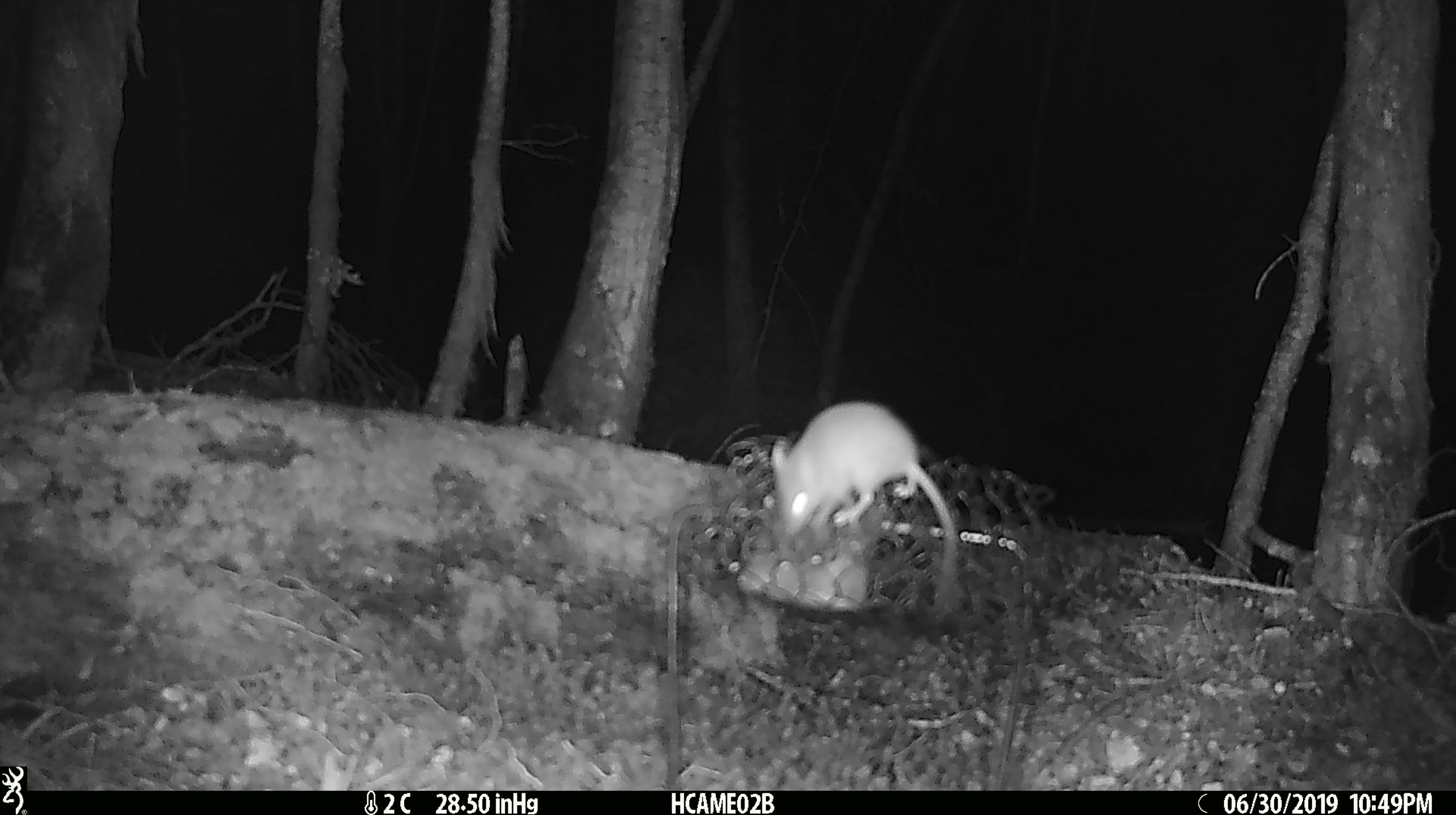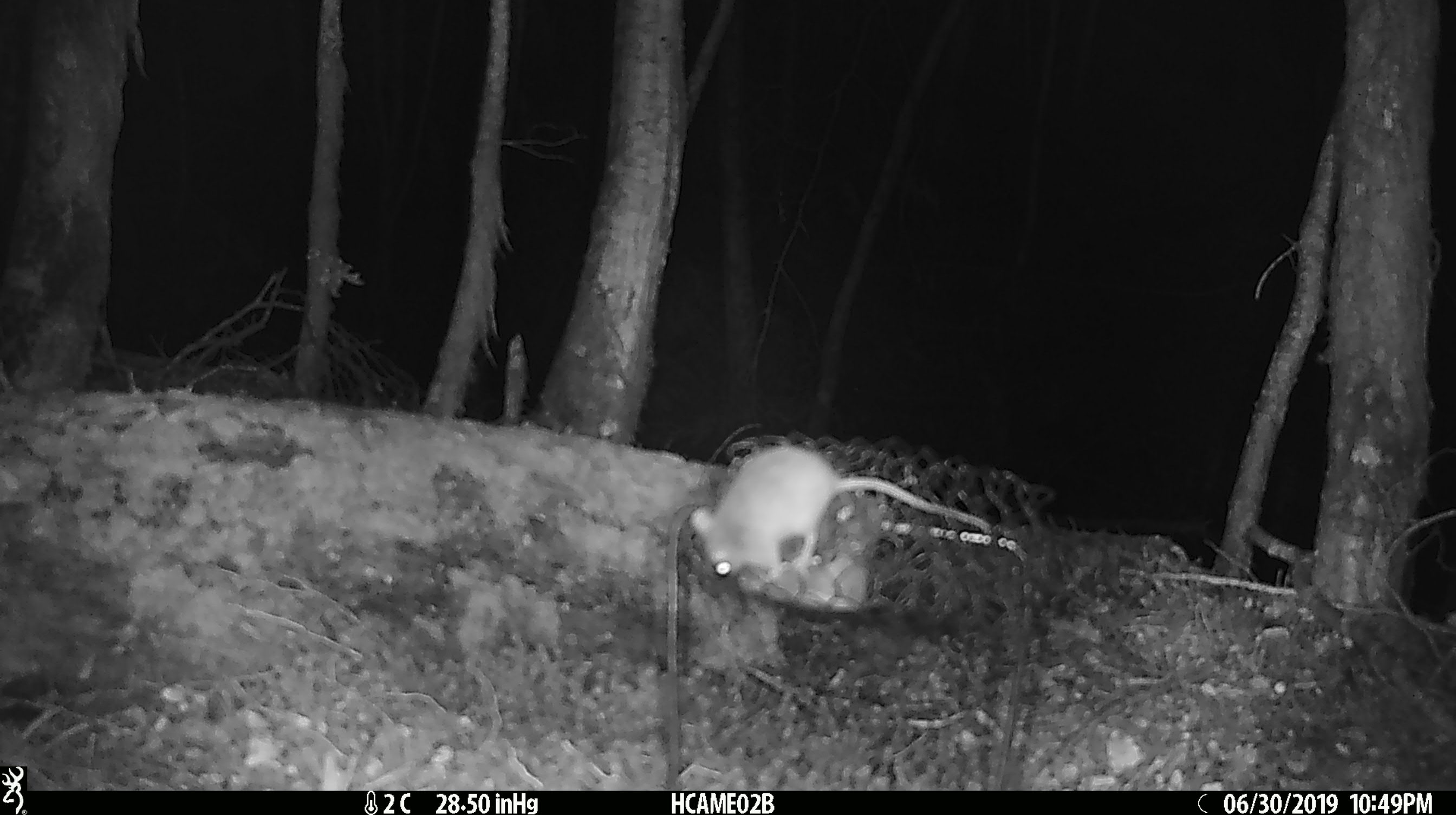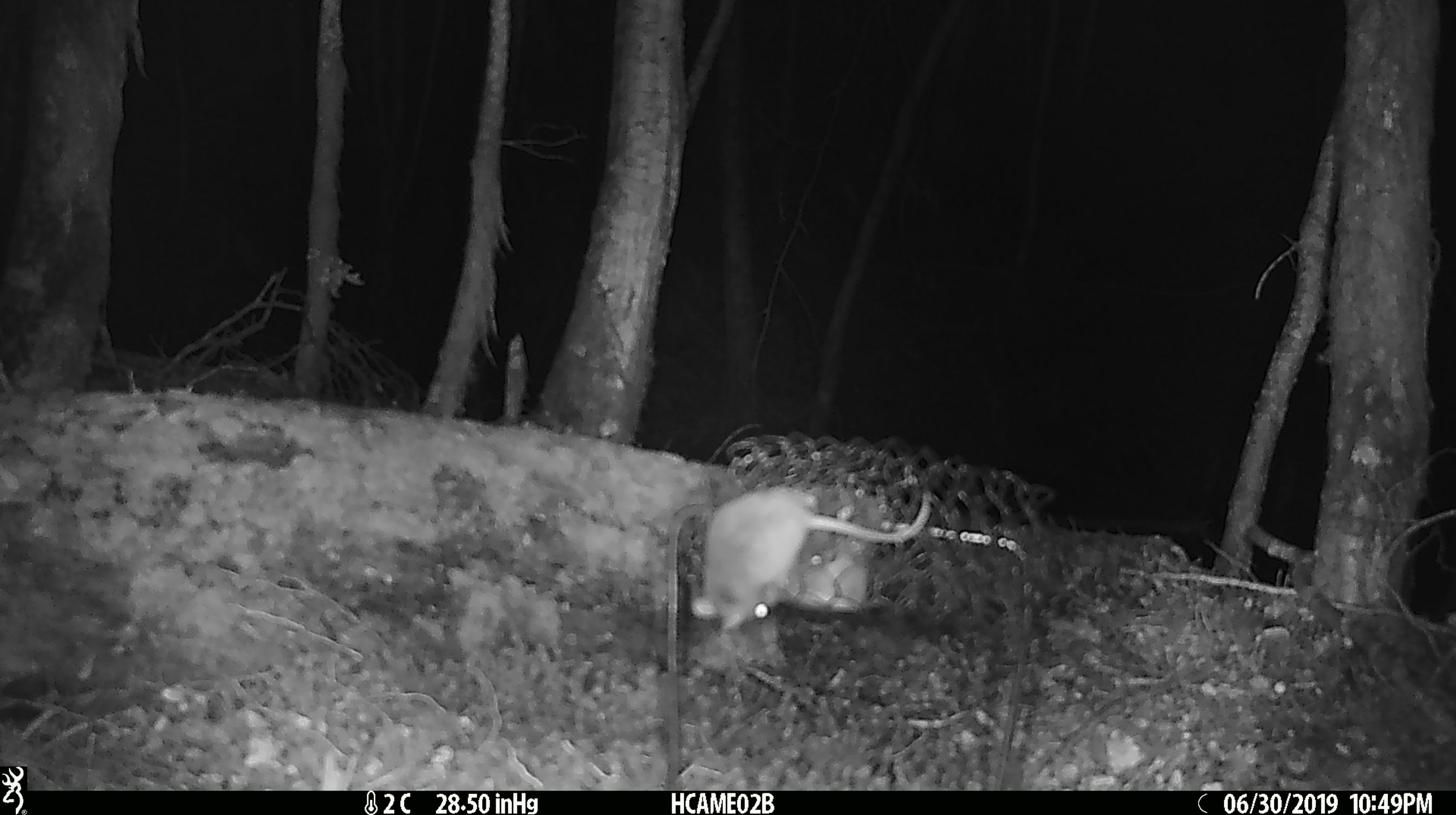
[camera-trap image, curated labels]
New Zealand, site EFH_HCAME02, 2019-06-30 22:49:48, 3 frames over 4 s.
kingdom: Animalia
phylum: Chordata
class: Mammalia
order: Rodentia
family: Muridae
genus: Mus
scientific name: Mus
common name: mouse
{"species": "mouse (Mus)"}